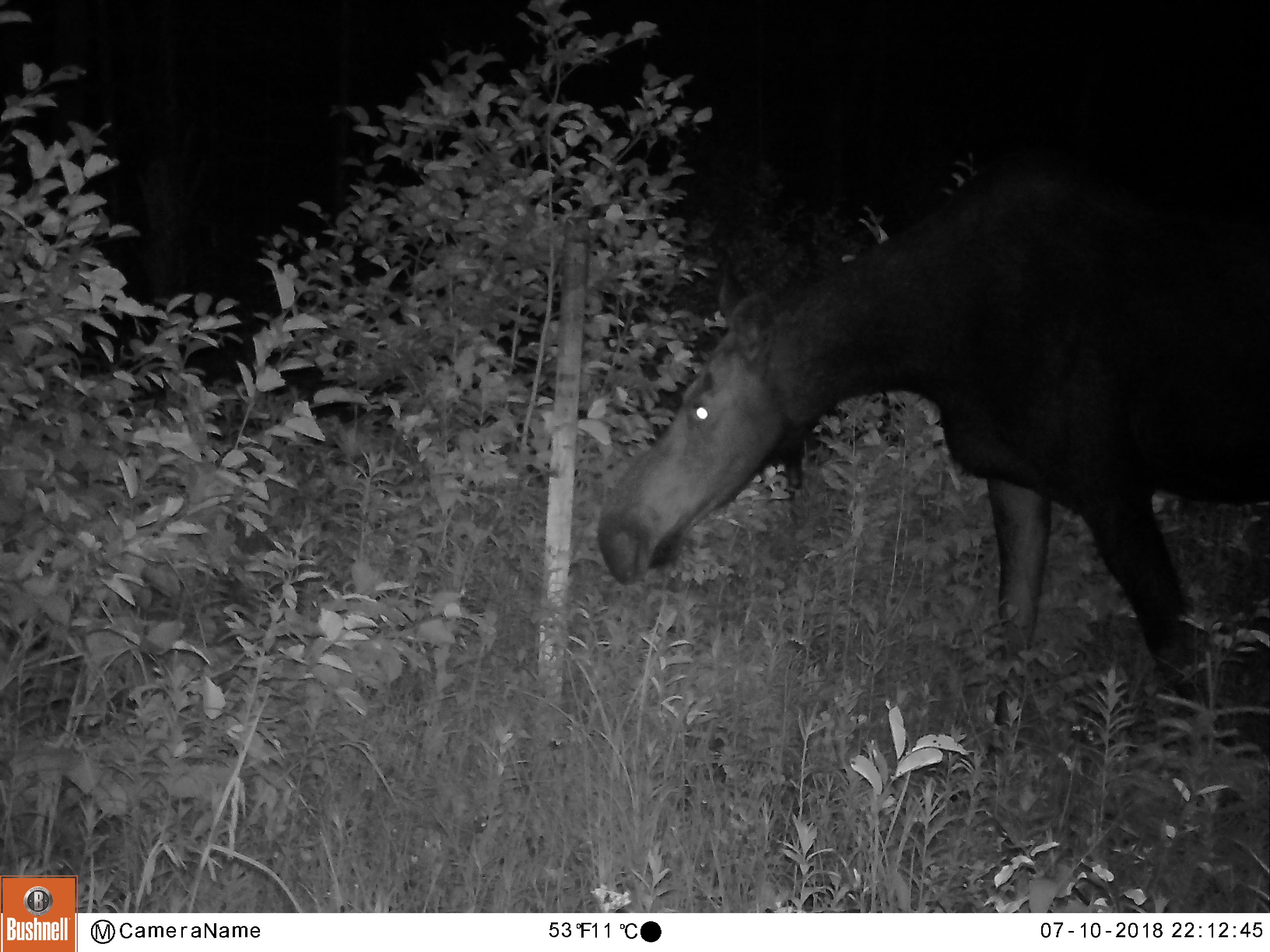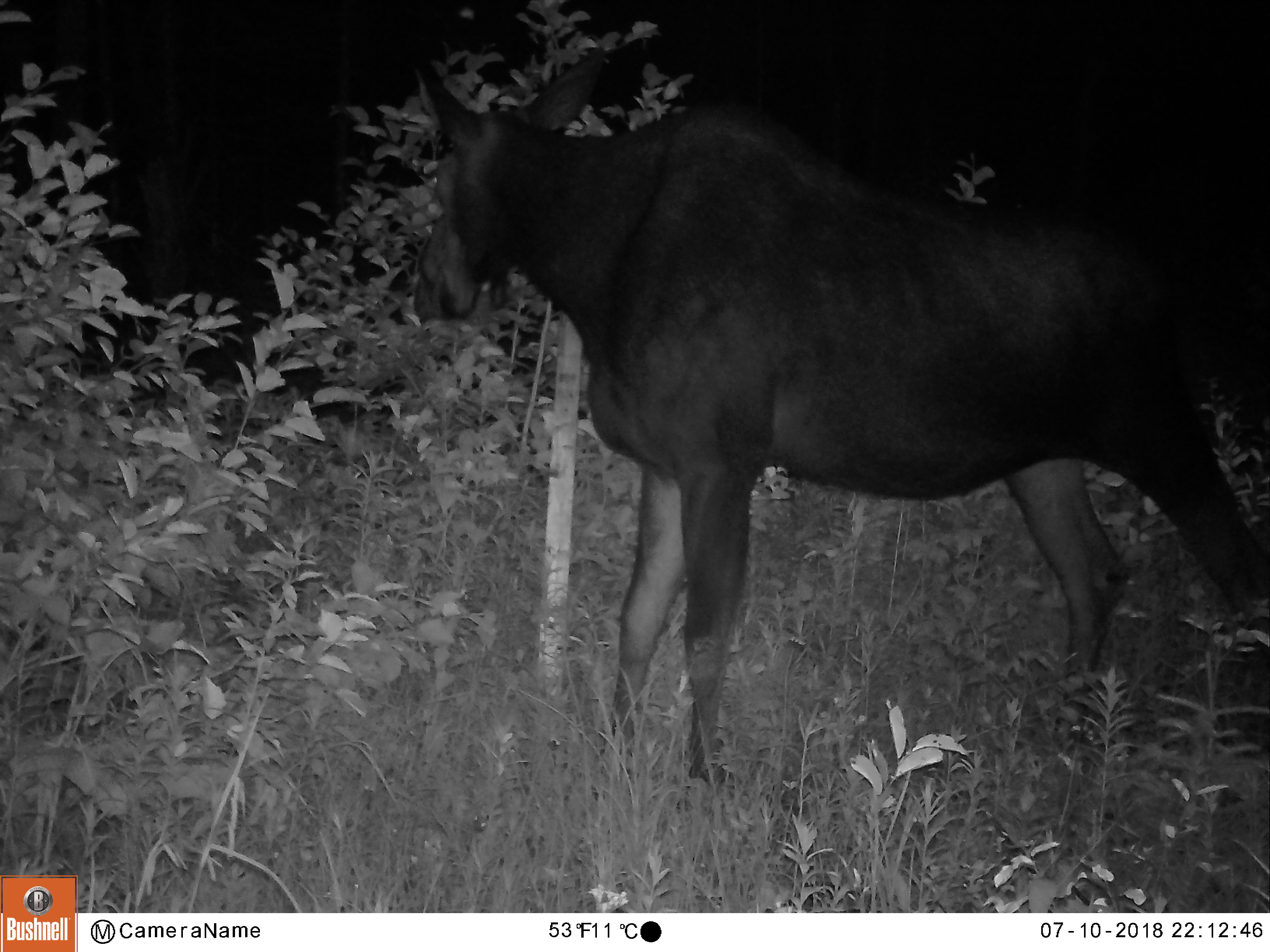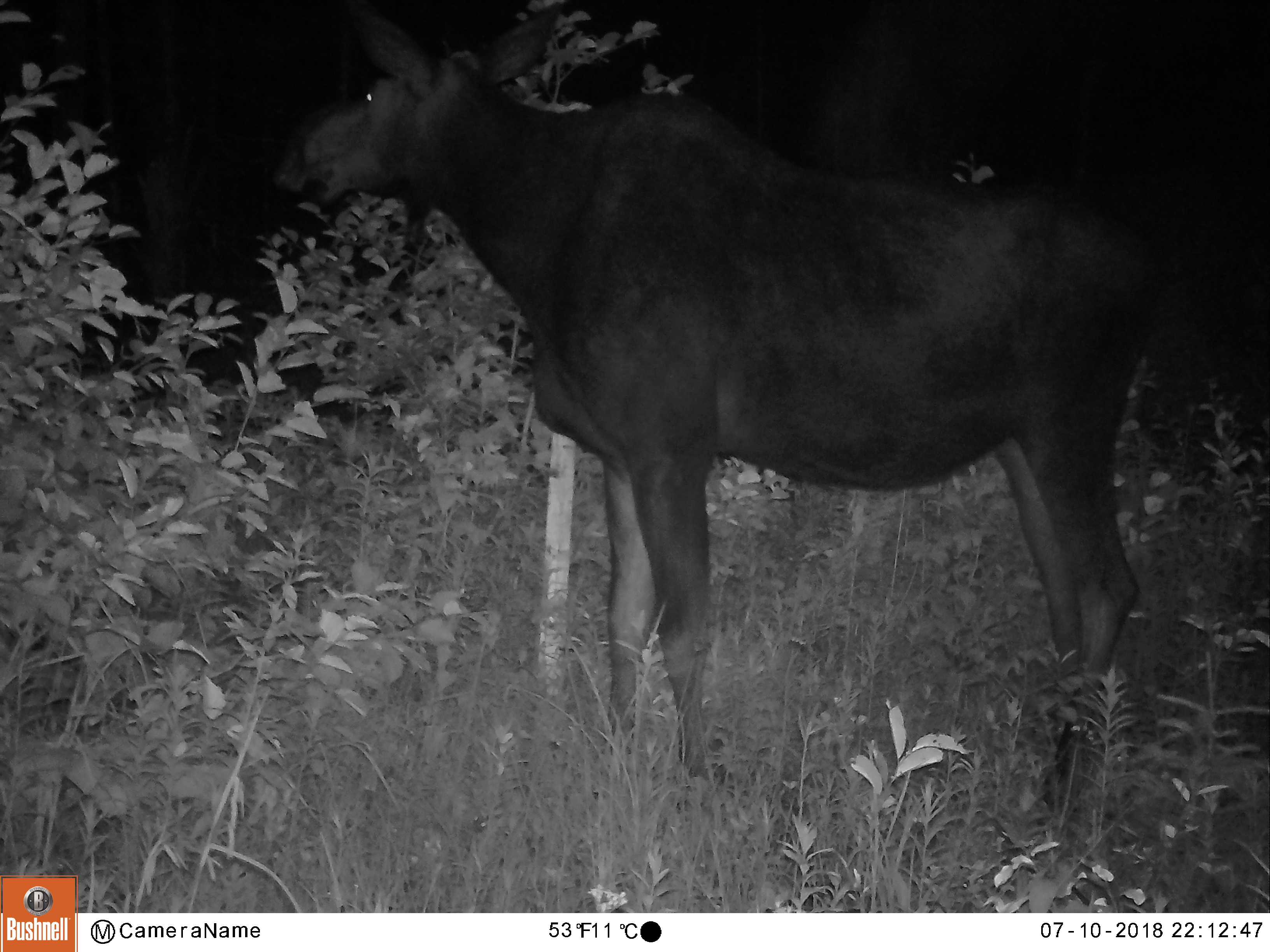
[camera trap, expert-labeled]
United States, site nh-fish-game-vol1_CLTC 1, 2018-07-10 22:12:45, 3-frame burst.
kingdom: Animalia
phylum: Chordata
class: Mammalia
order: Artiodactyla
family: Cervidae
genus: Alces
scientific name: Alces alces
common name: moose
Moose (Alces alces).